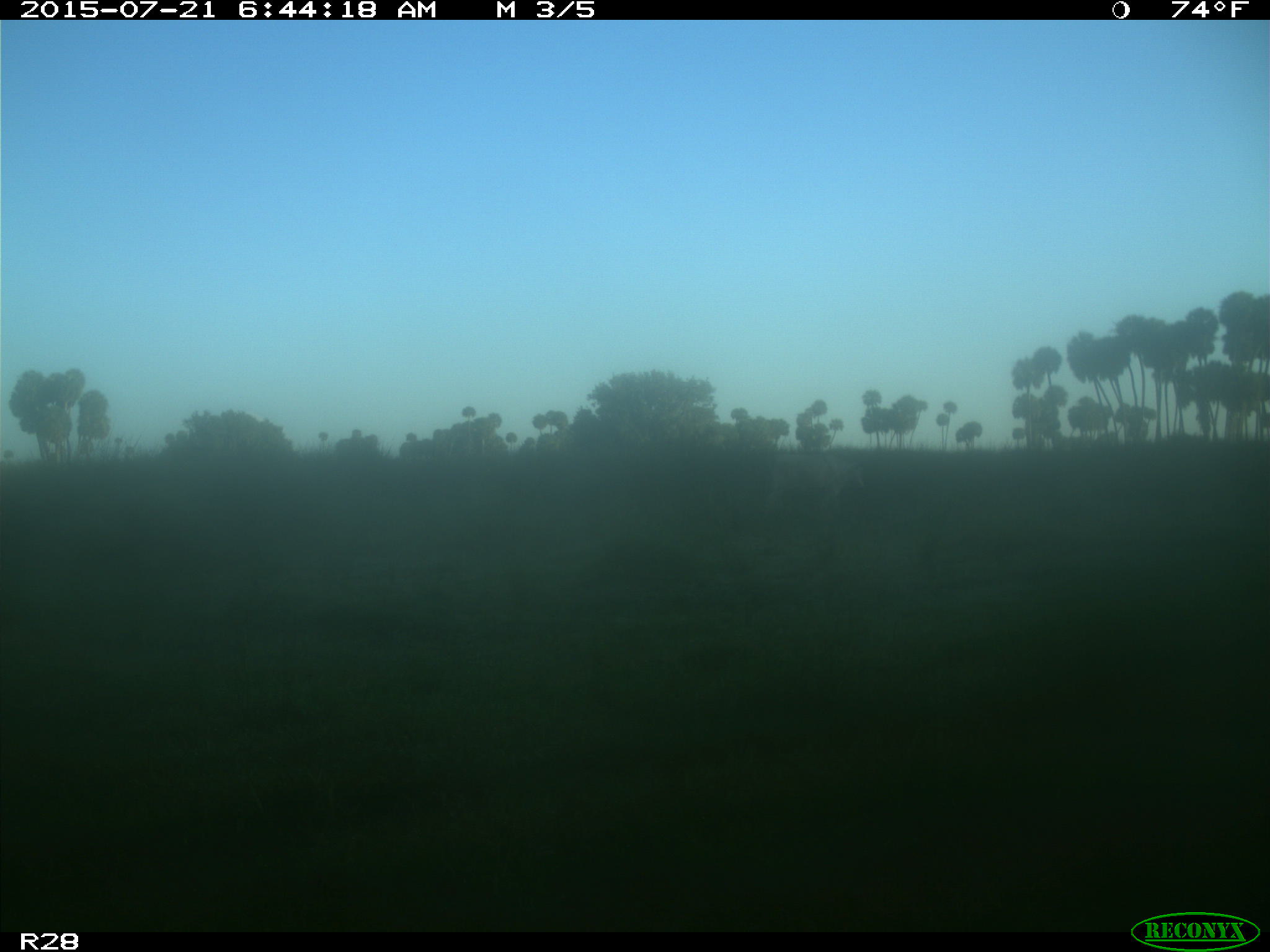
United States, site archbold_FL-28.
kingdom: Animalia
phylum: Chordata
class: Mammalia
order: Artiodactyla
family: Bovidae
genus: Bos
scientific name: Bos taurus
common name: domestic cow